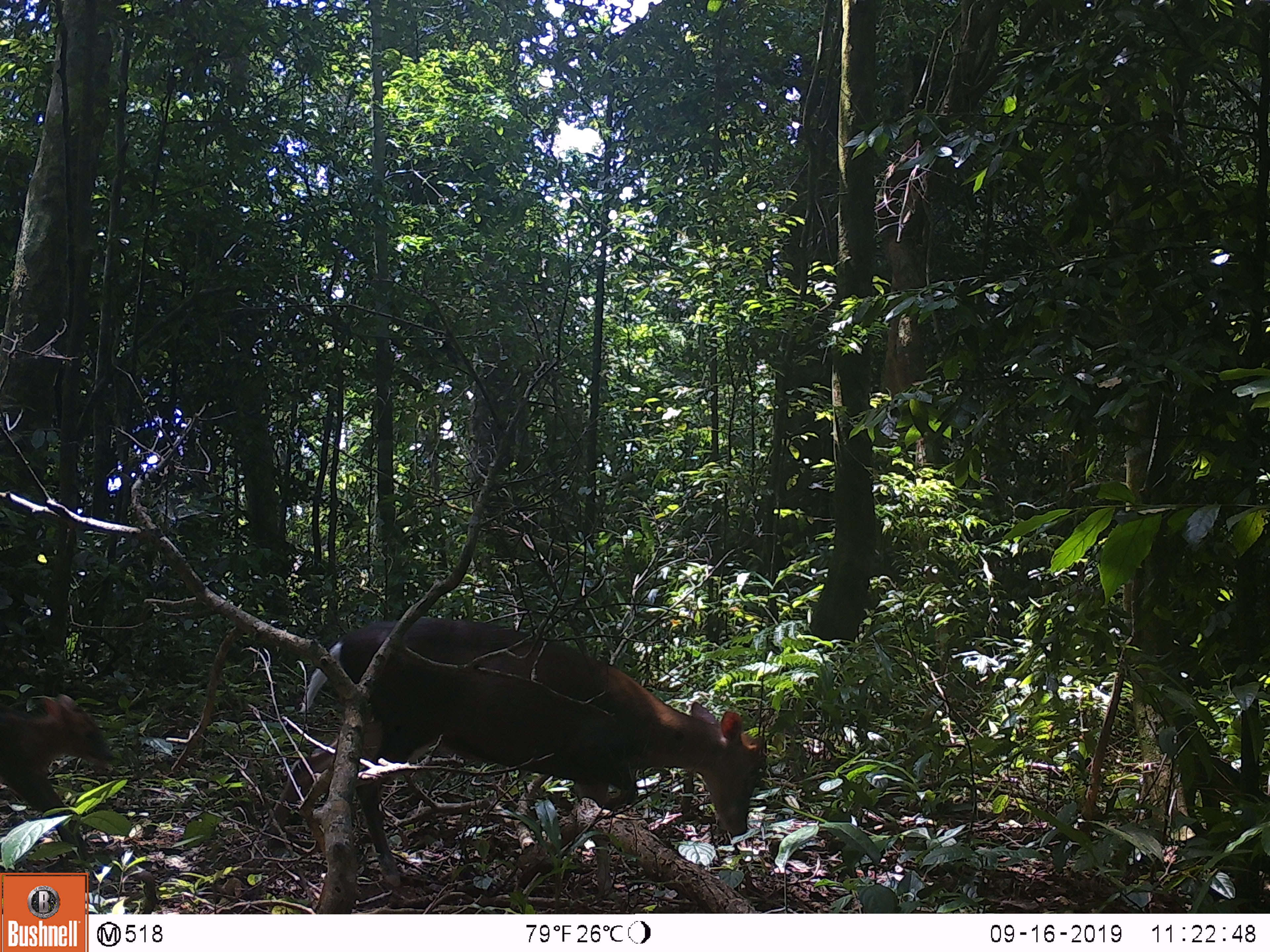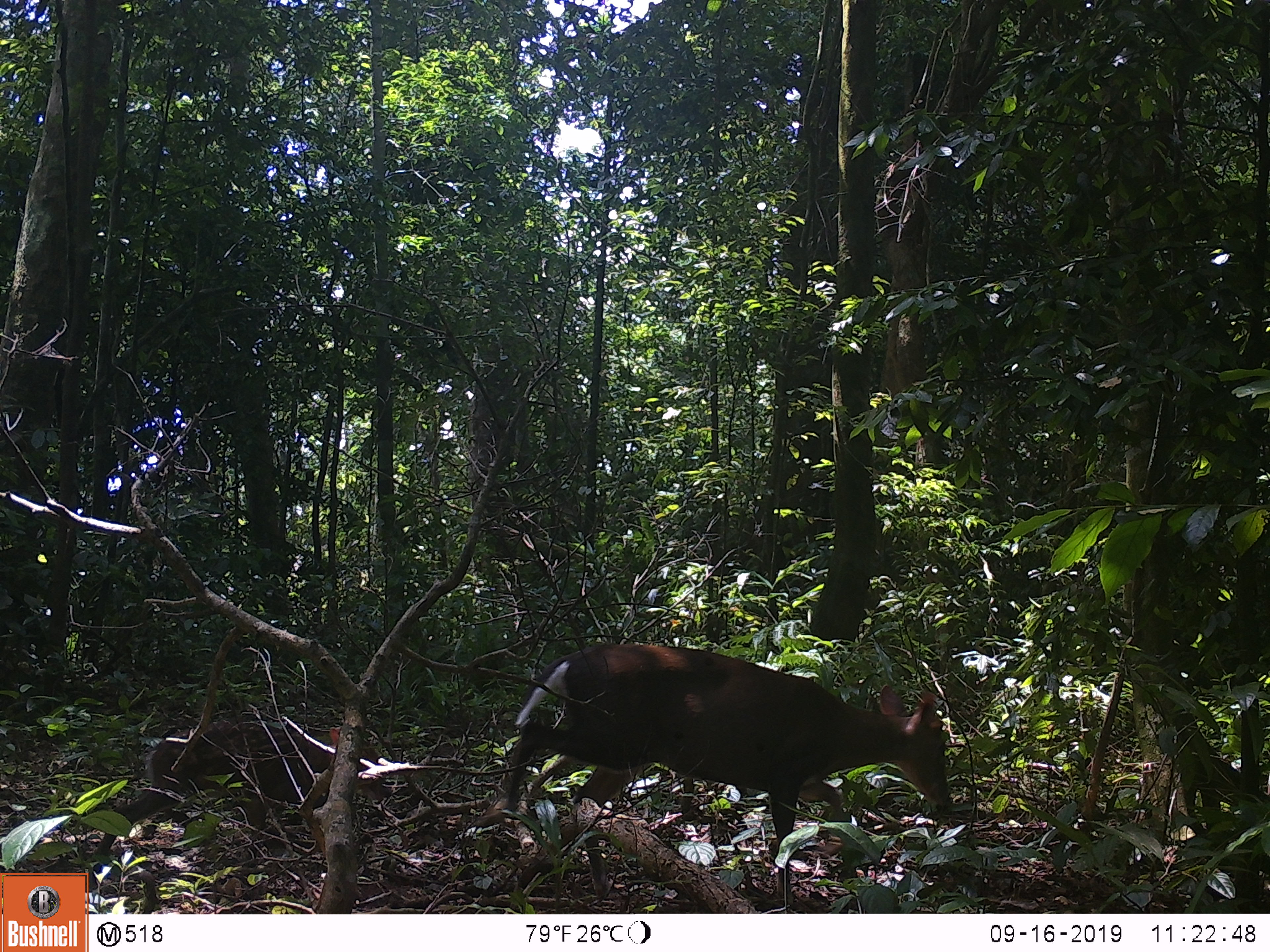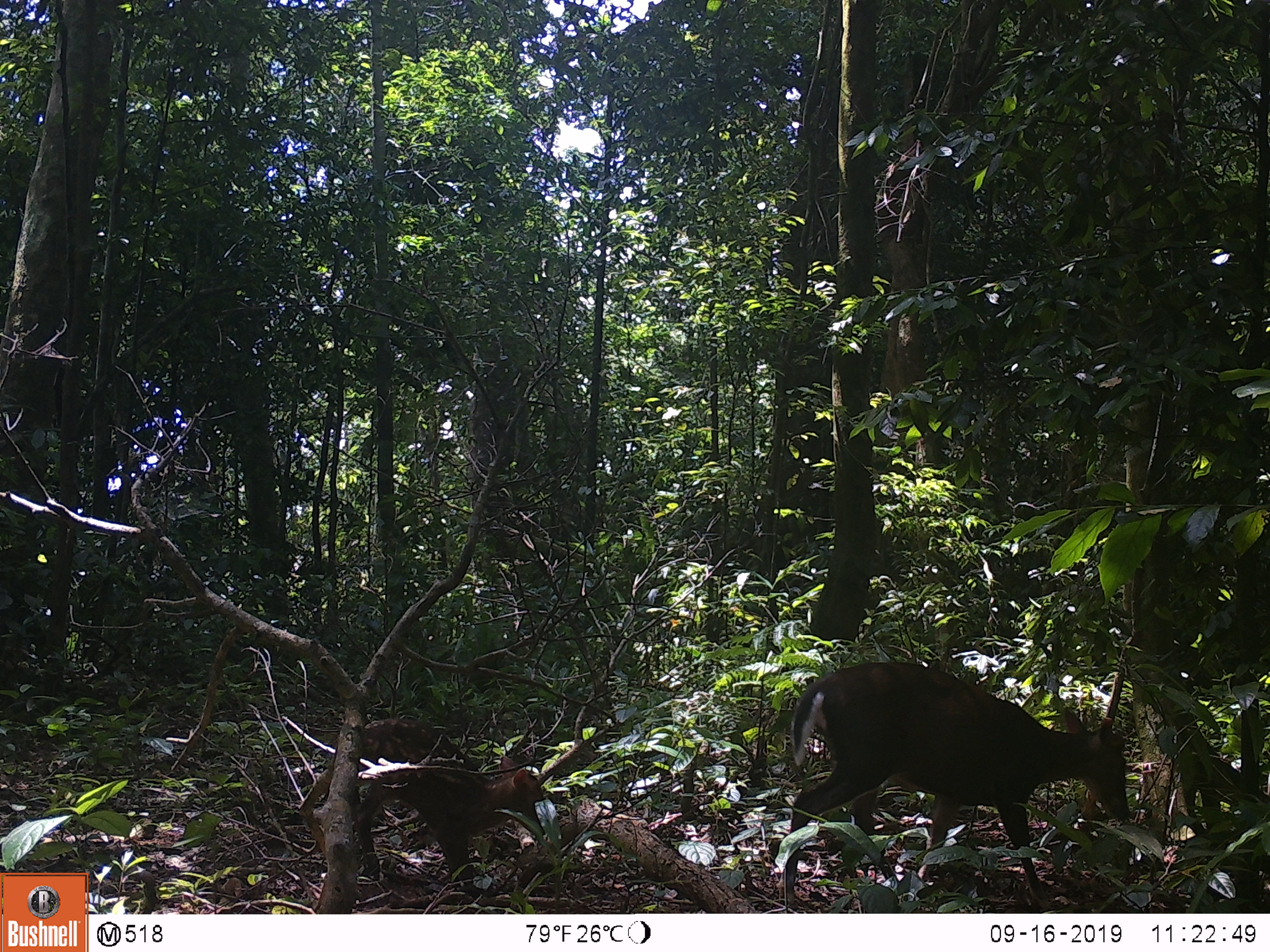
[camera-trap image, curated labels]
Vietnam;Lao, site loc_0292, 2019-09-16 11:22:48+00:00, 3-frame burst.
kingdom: Animalia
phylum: Chordata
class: Mammalia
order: Artiodactyla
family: Cervidae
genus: Muntiacus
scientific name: Muntiacus rooseveltorum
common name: roosevelt's muntjac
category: roosevelts muntjac group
Roosevelts muntjac group (roosevelt's muntjac) (Muntiacus rooseveltorum). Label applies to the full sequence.